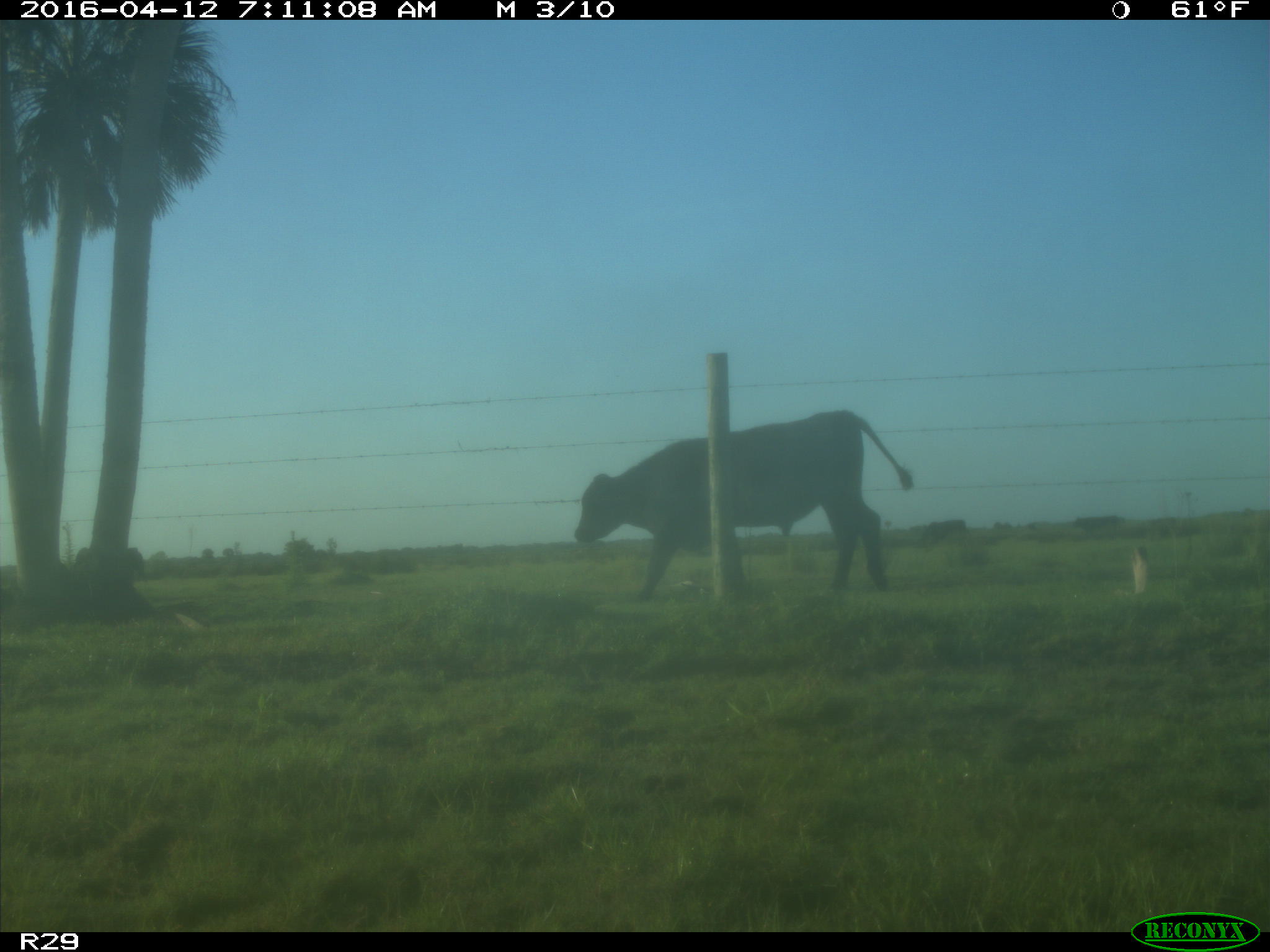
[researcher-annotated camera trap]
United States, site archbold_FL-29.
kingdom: Animalia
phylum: Chordata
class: Mammalia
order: Artiodactyla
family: Bovidae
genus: Bos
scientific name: Bos taurus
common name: domestic cow